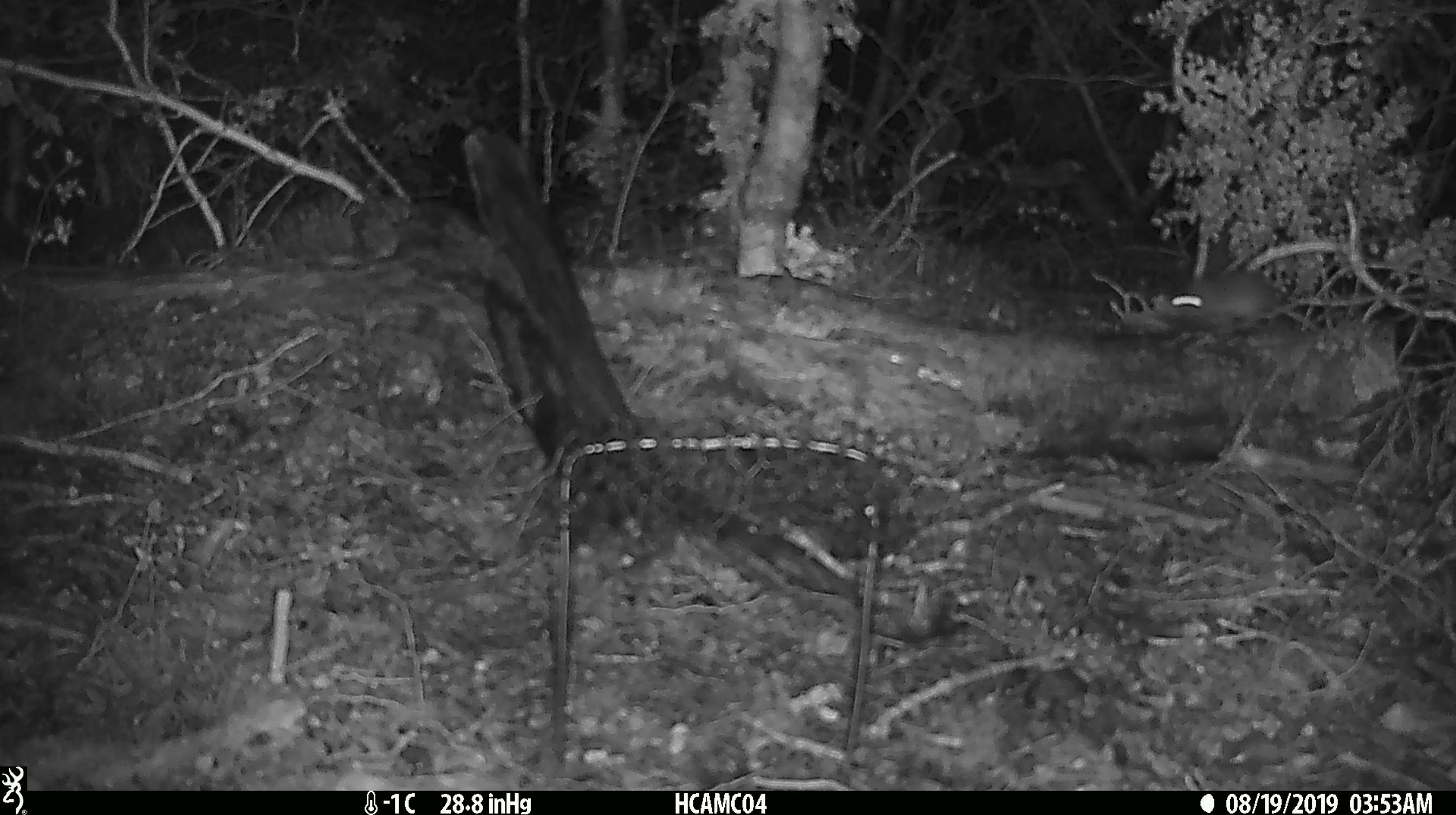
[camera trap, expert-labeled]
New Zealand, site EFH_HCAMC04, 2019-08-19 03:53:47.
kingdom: Animalia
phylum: Chordata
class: Mammalia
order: Rodentia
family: Muridae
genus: Mus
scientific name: Mus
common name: mouse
Mouse (Mus).